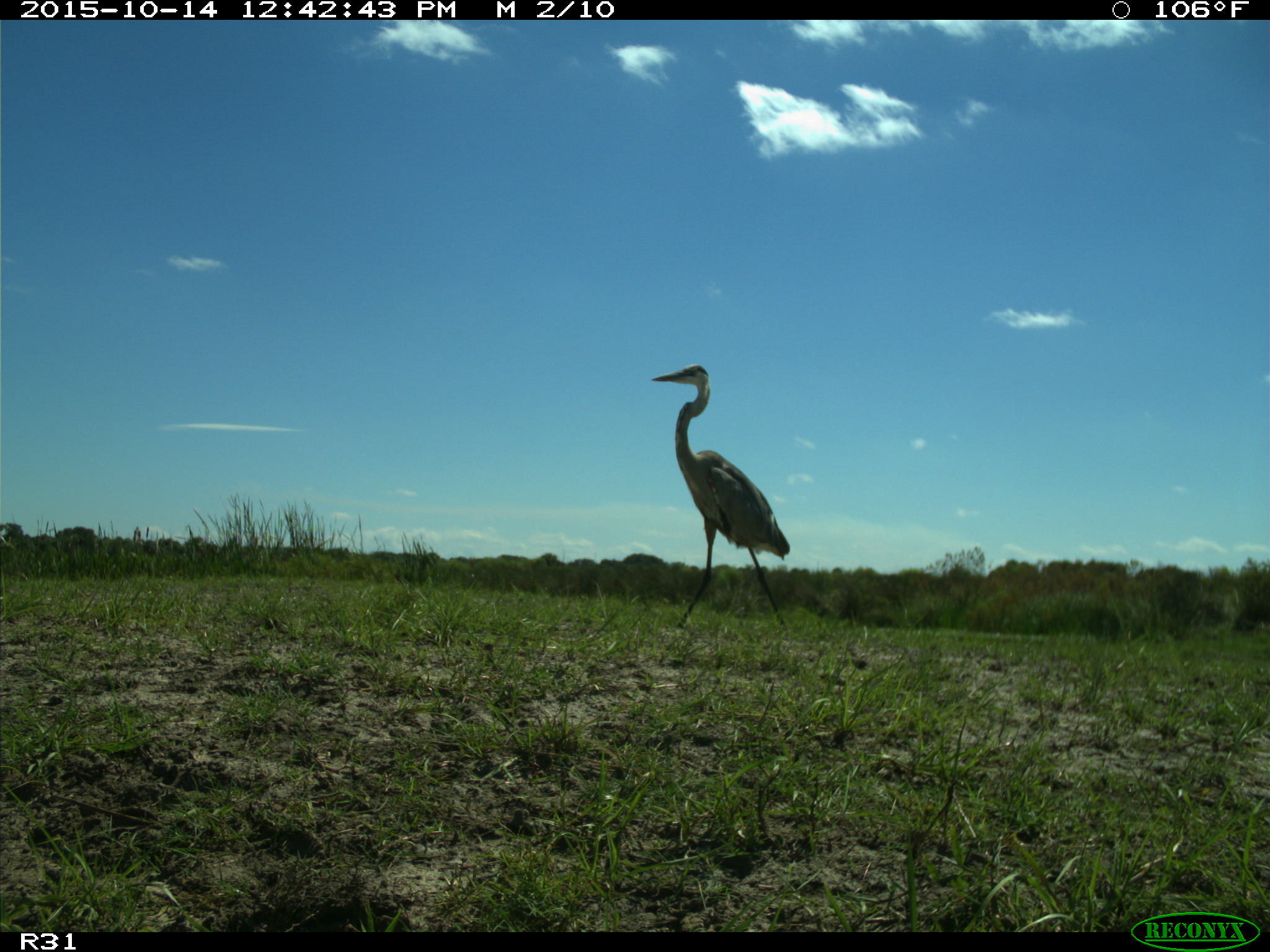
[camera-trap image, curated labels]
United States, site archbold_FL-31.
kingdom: Animalia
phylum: Chordata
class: Aves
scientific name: Aves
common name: birds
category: unidentified bird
Unidentified bird (birds) (Aves).